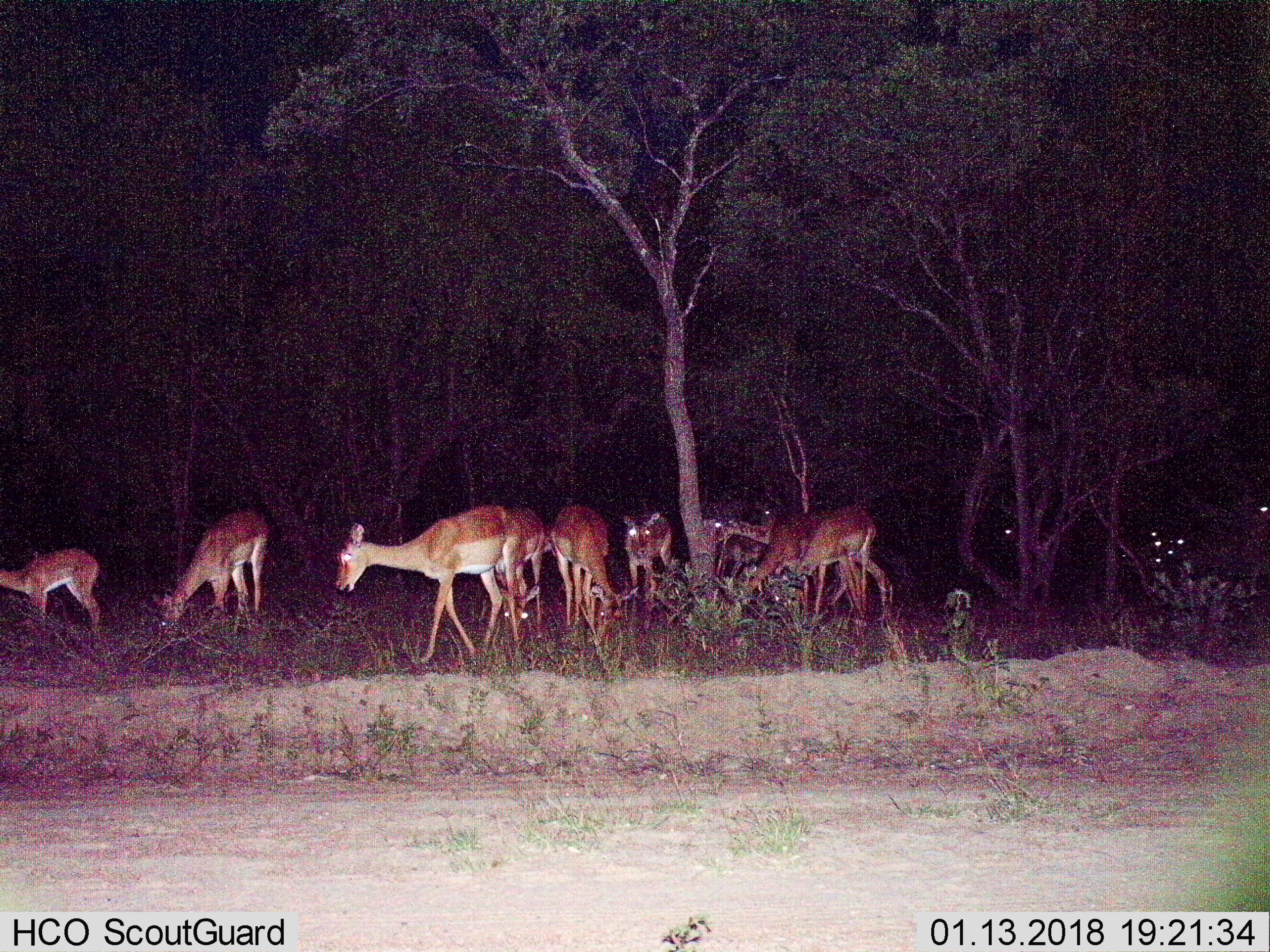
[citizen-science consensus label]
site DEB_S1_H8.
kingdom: Animalia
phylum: Chordata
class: Mammalia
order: Artiodactyla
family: Bovidae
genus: Aepyceros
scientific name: Aepyceros melampus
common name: impala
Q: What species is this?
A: Impala (Aepyceros melampus).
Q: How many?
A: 11-50.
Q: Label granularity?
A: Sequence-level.